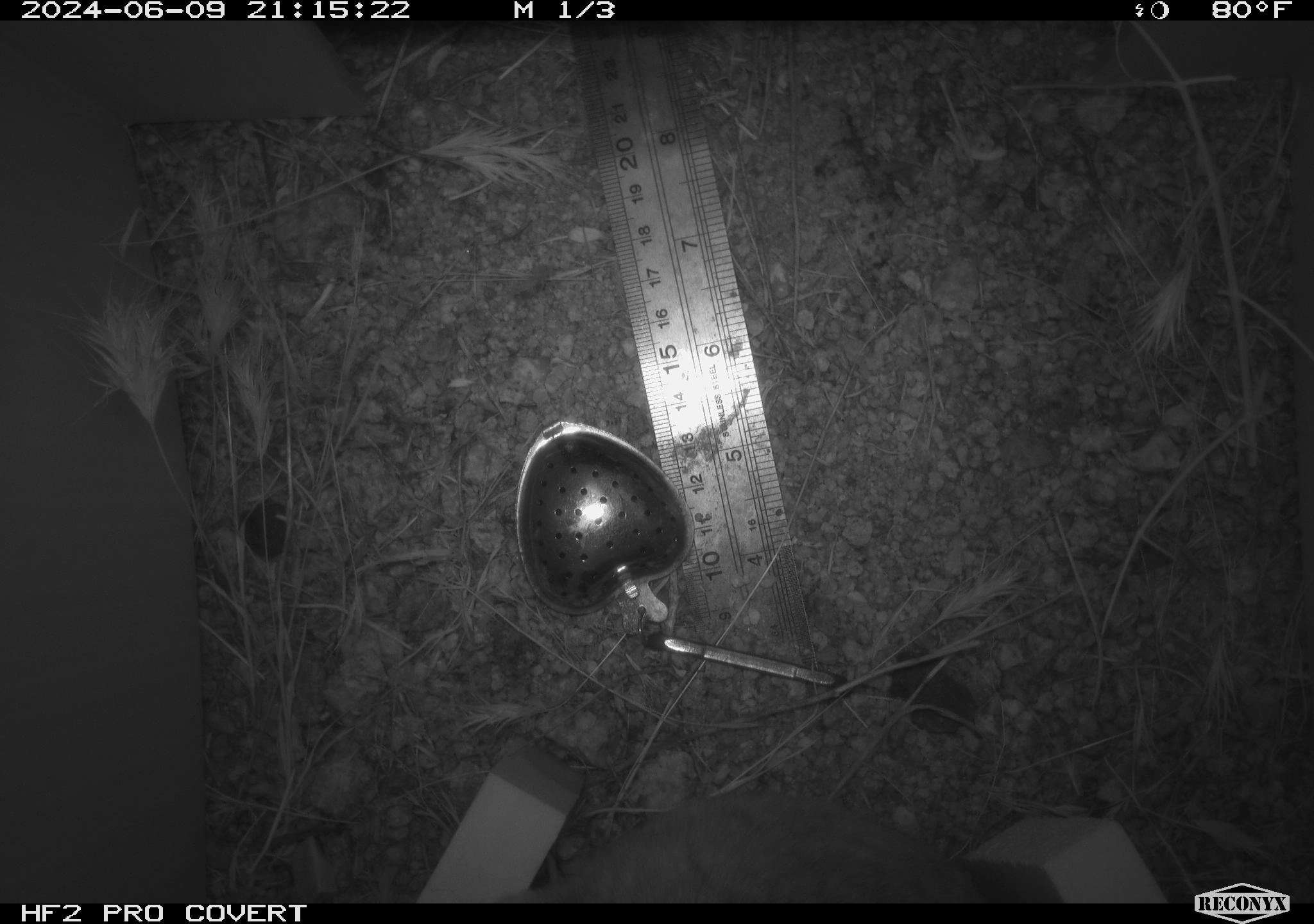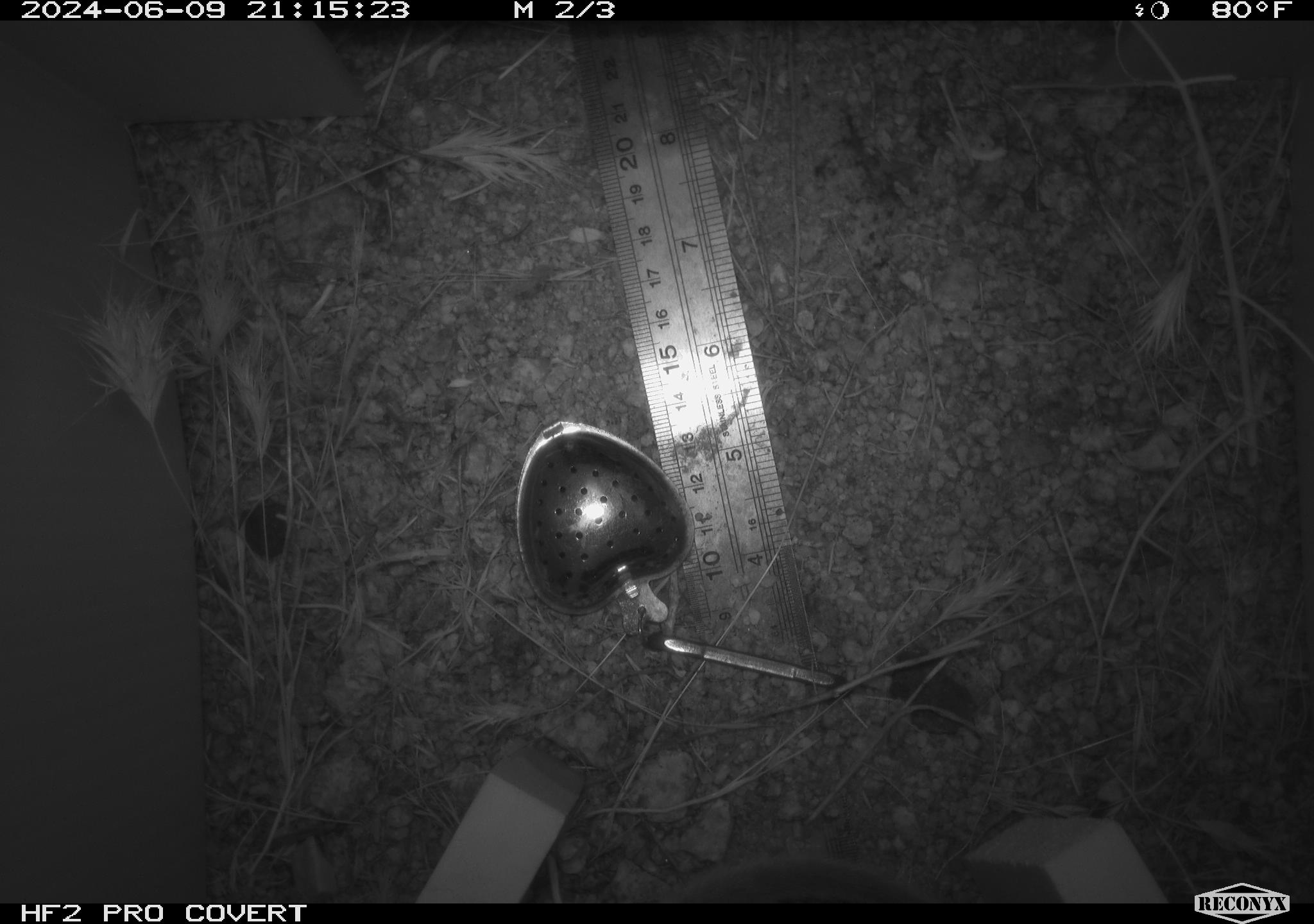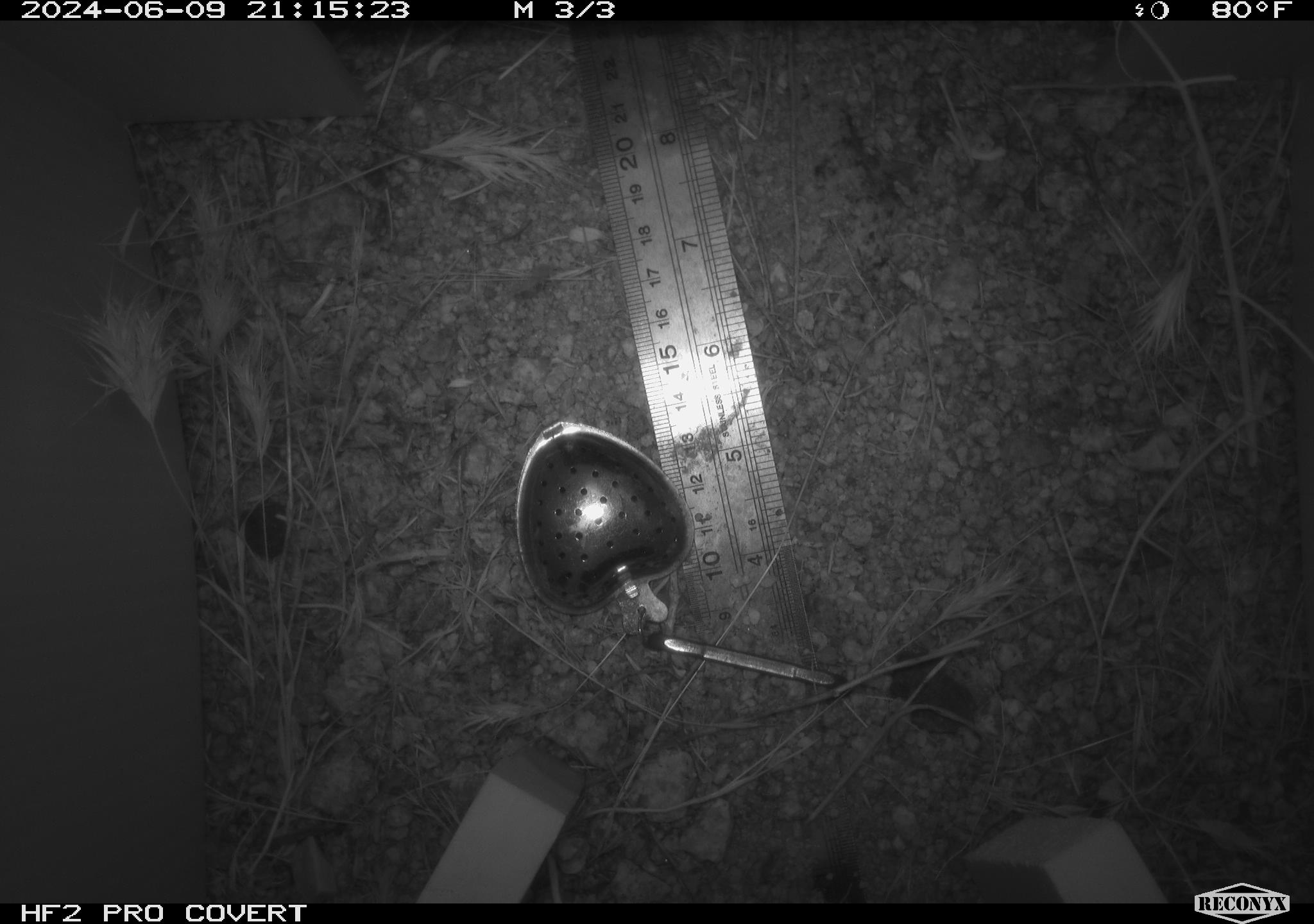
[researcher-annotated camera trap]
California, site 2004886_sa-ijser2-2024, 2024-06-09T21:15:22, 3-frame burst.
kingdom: Animalia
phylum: Chordata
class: Mammalia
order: Rodentia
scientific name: Rodentia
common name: woodrat or rat or mouse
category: woodrat or rat or mouse species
Woodrat or rat or mouse species (woodrat or rat or mouse) (Rodentia).